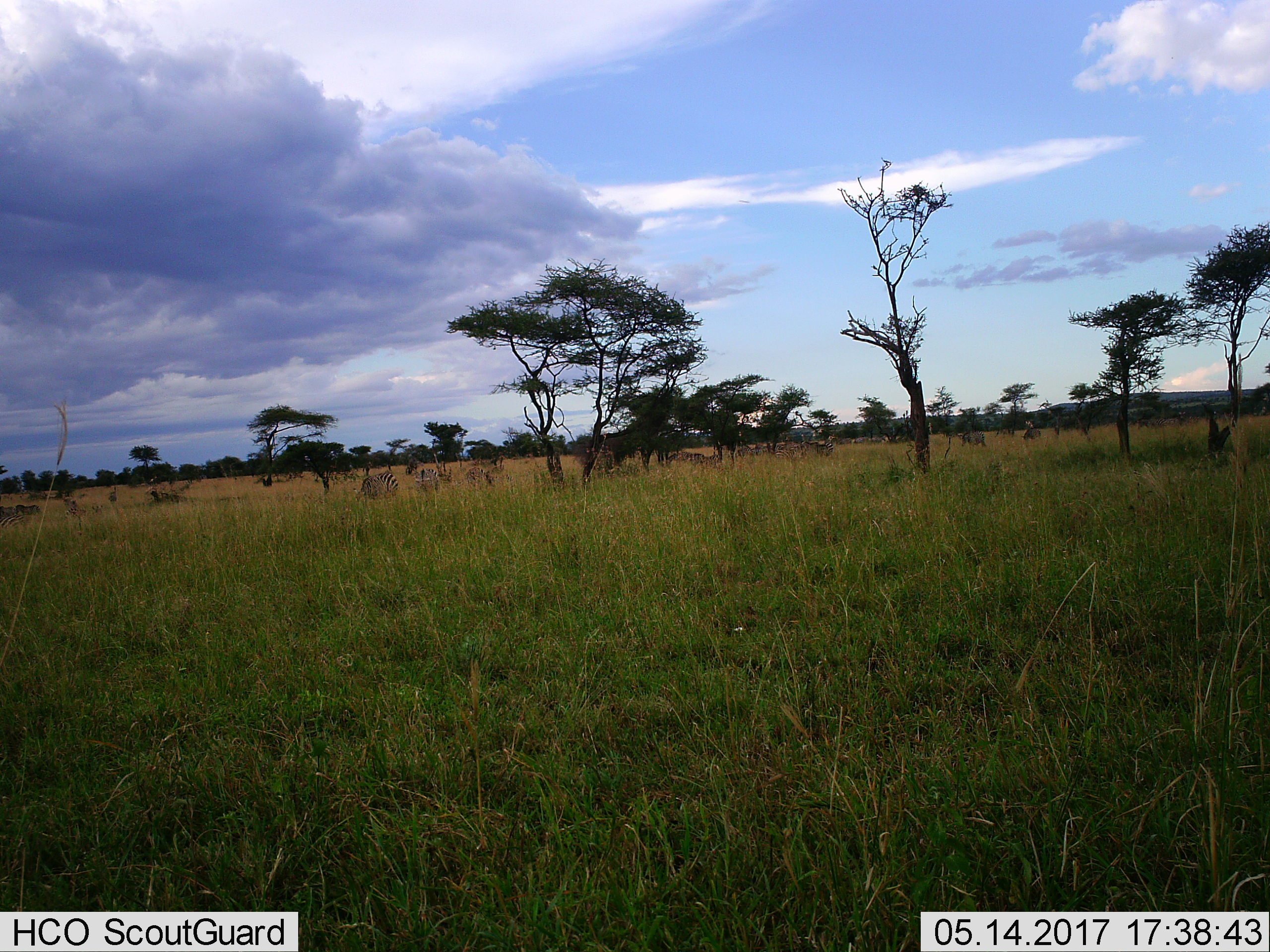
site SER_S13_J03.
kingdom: Animalia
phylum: Chordata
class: Mammalia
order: Perissodactyla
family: Equidae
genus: Equus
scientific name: Equus quagga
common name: plains zebra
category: zebraplains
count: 11-50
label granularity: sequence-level